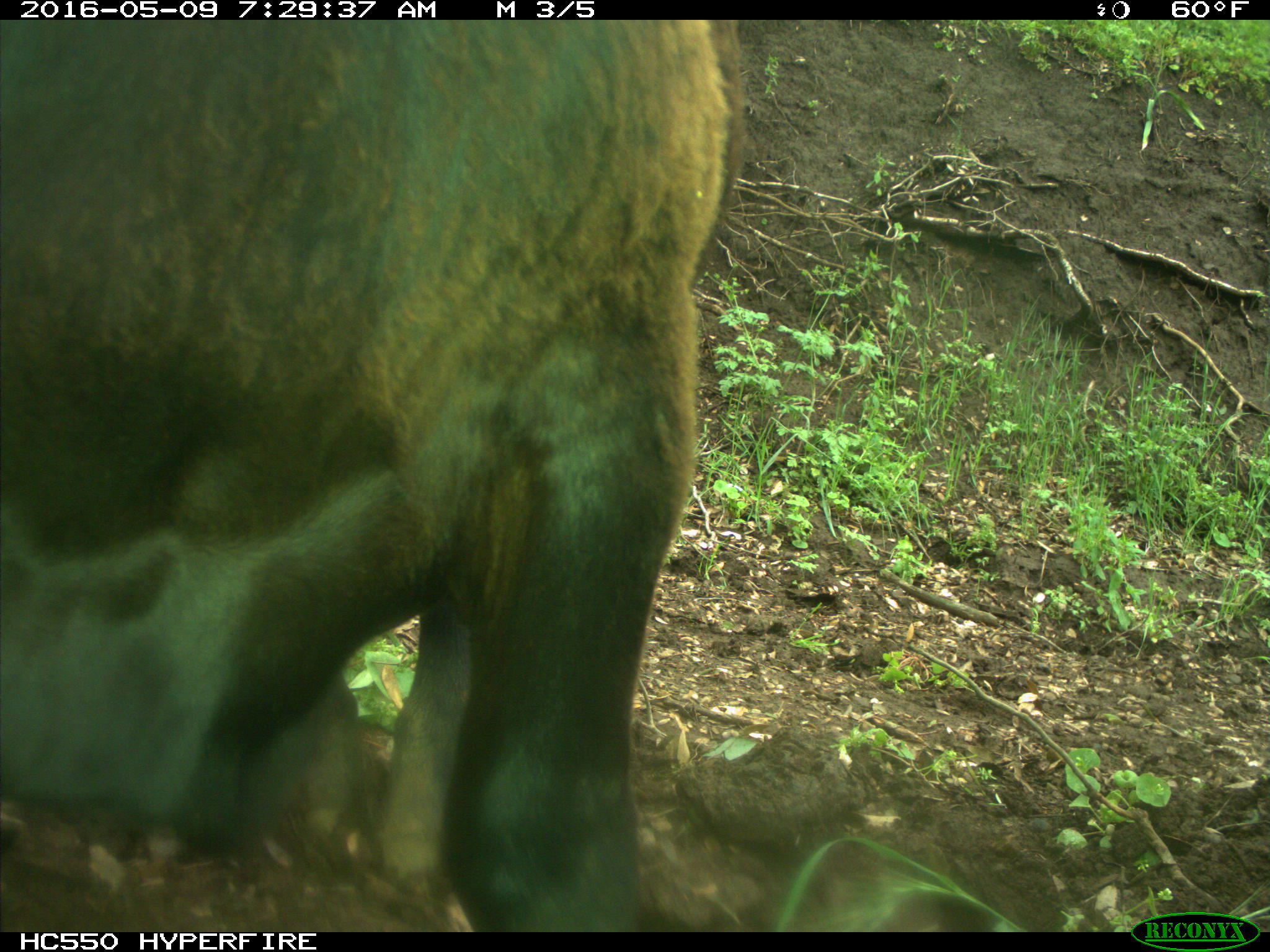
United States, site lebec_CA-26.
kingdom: Animalia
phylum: Chordata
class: Mammalia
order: Artiodactyla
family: Bovidae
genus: Bos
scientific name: Bos taurus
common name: domestic cow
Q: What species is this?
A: Bos taurus (domestic cow).